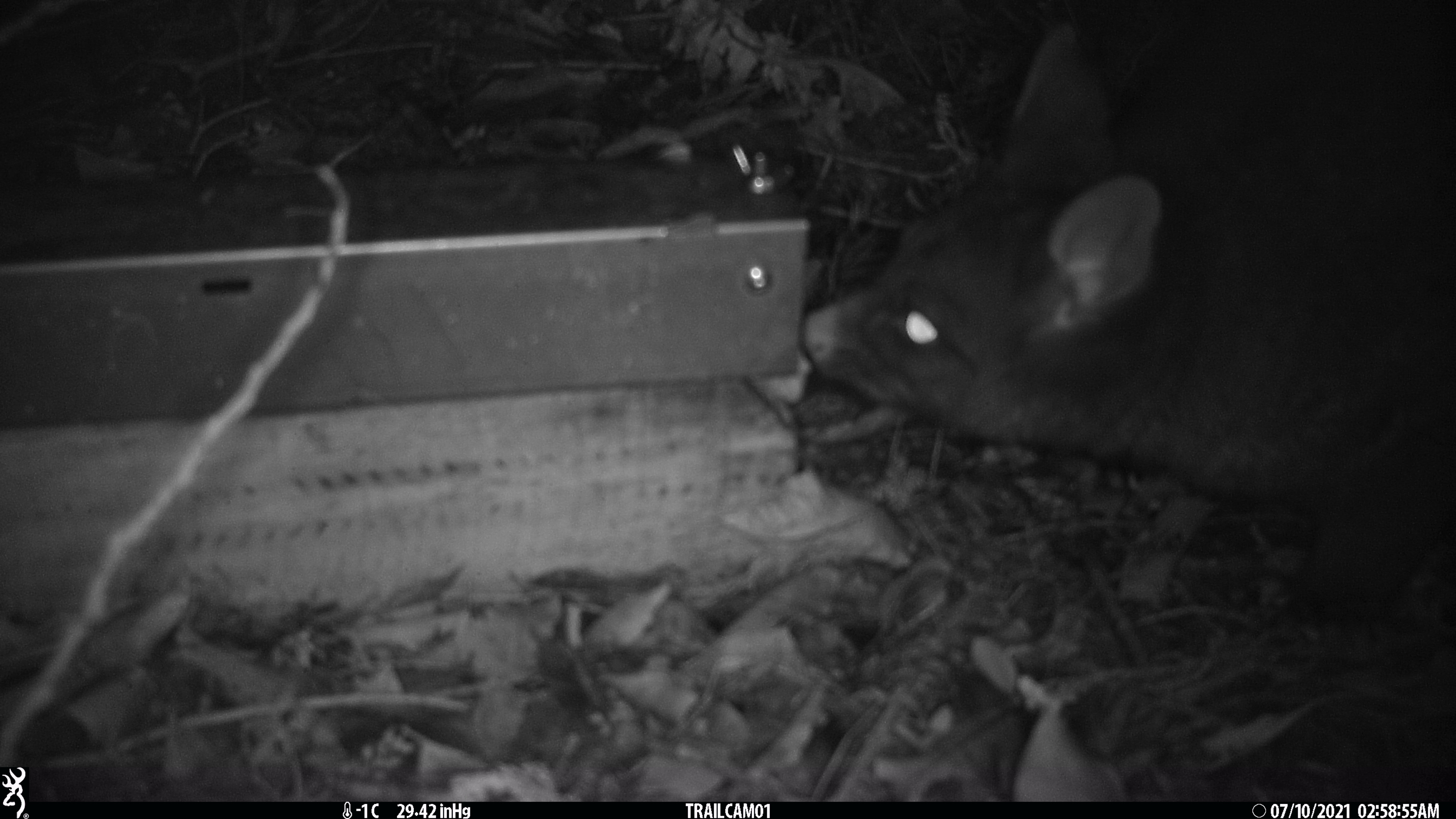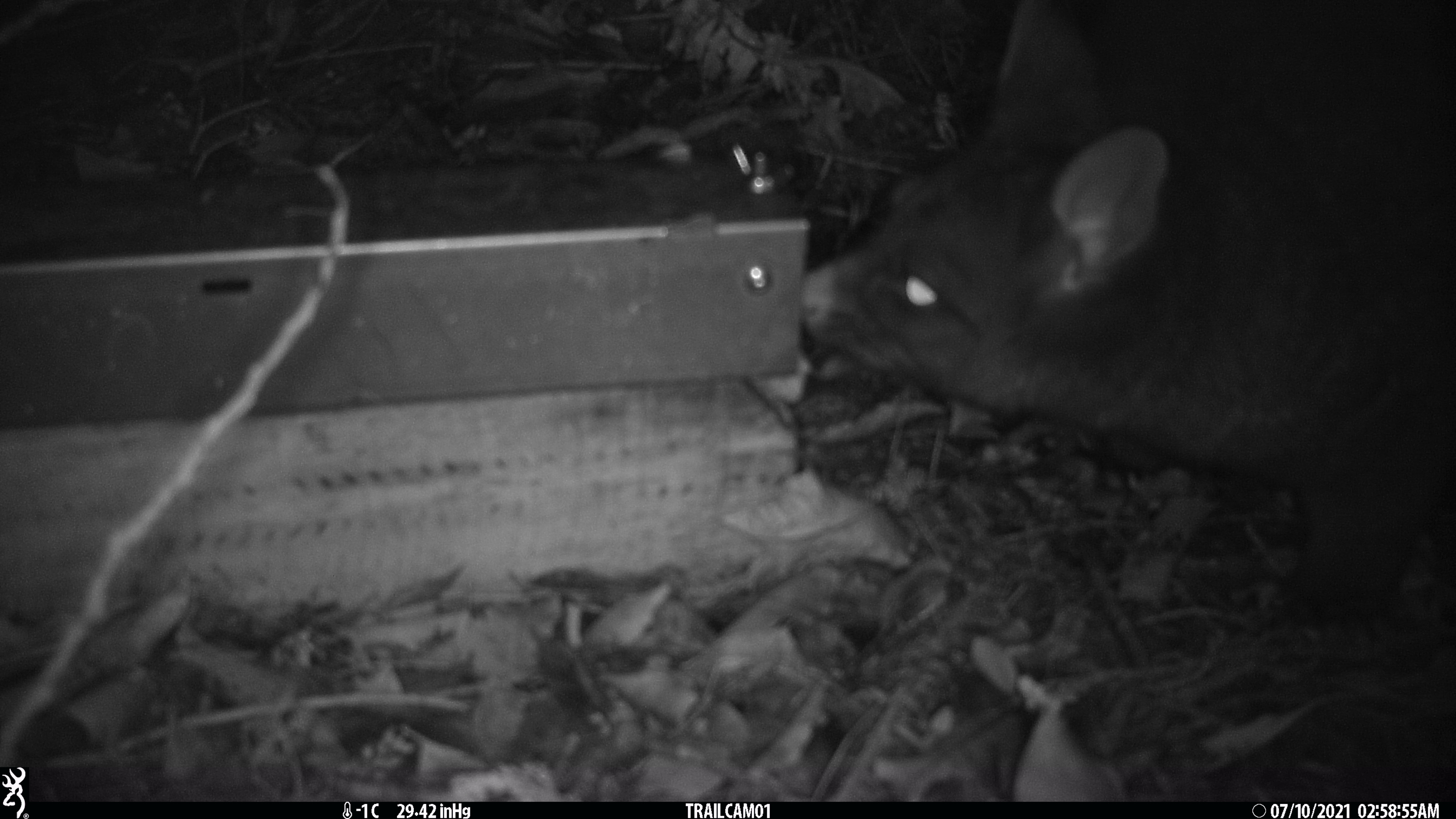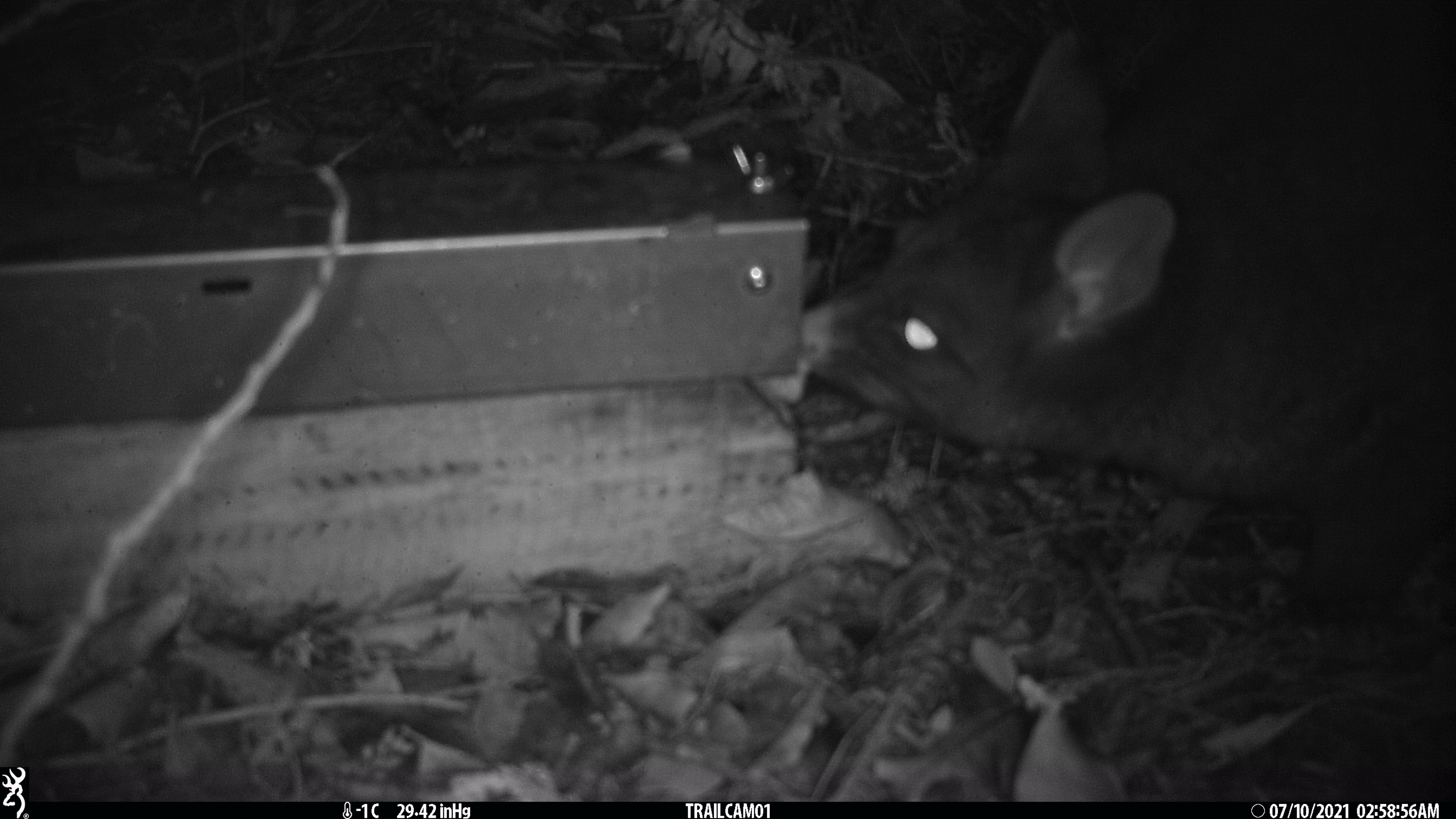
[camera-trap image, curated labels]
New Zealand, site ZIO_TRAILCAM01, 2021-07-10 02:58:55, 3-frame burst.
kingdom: Animalia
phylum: Chordata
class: Mammalia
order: Diprotodontia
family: Phalangeridae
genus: Trichosurus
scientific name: Trichosurus vulpecula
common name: common brushtail possum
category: possum